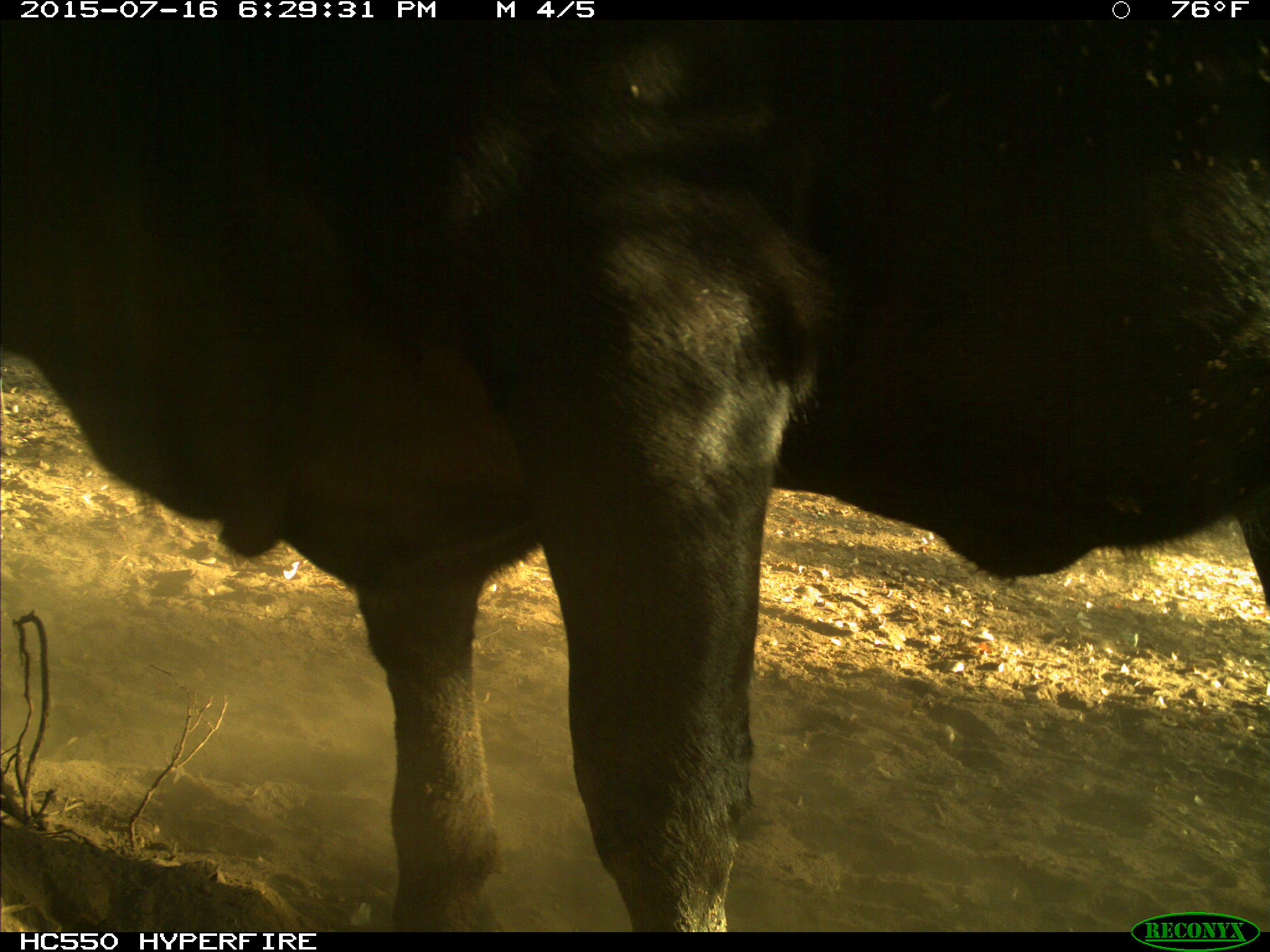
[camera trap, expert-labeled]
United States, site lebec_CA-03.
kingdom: Animalia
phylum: Chordata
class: Mammalia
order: Artiodactyla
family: Bovidae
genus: Bos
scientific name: Bos taurus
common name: domestic cow